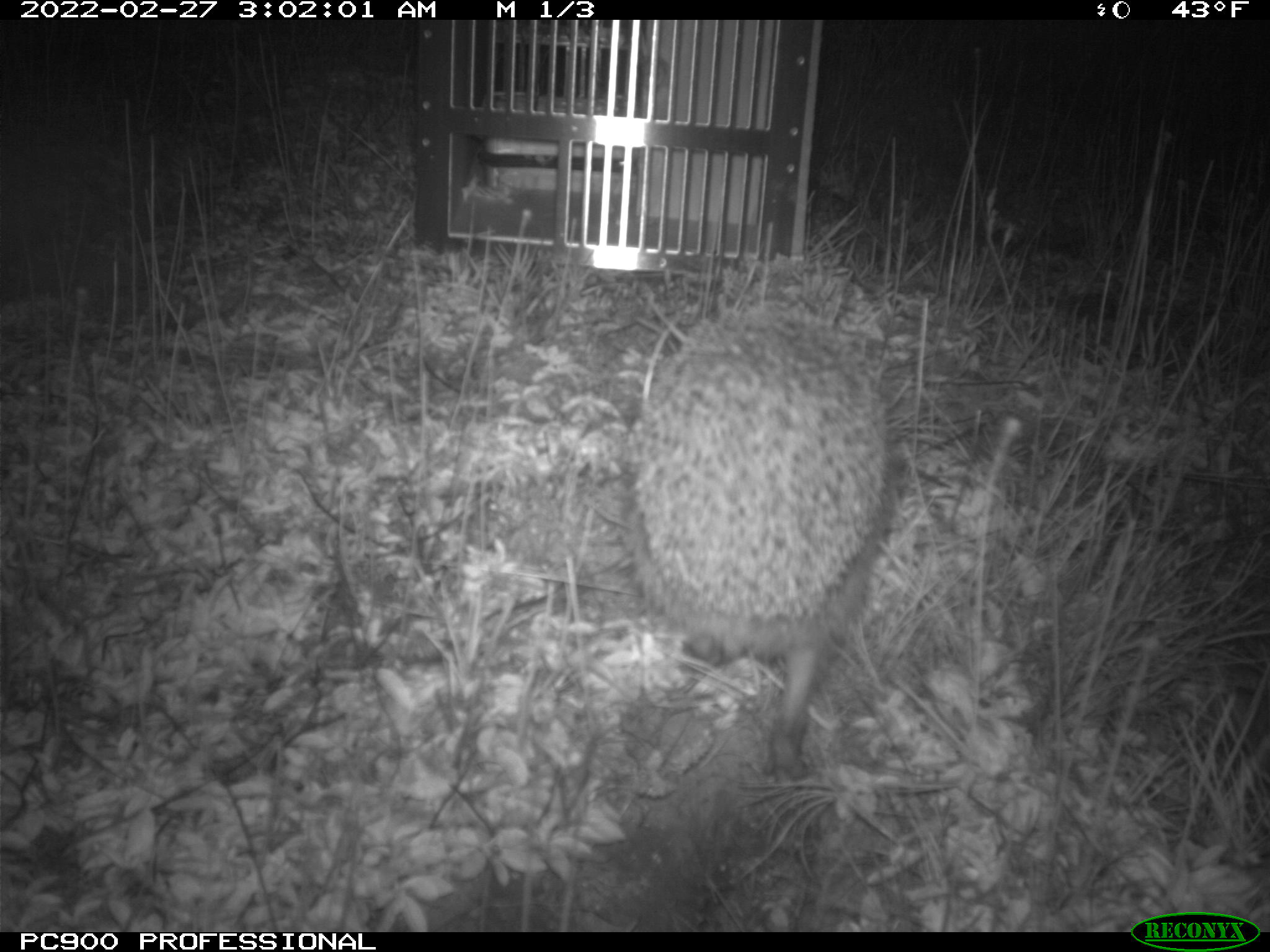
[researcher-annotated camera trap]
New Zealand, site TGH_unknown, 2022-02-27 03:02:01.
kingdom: Animalia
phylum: Chordata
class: Mammalia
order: Eulipotyphla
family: Erinaceidae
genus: Erinaceus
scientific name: Erinaceus europaeus europaeus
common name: european hedgehog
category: hedgehog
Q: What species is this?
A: Hedgehog (european hedgehog) (Erinaceus europaeus europaeus).